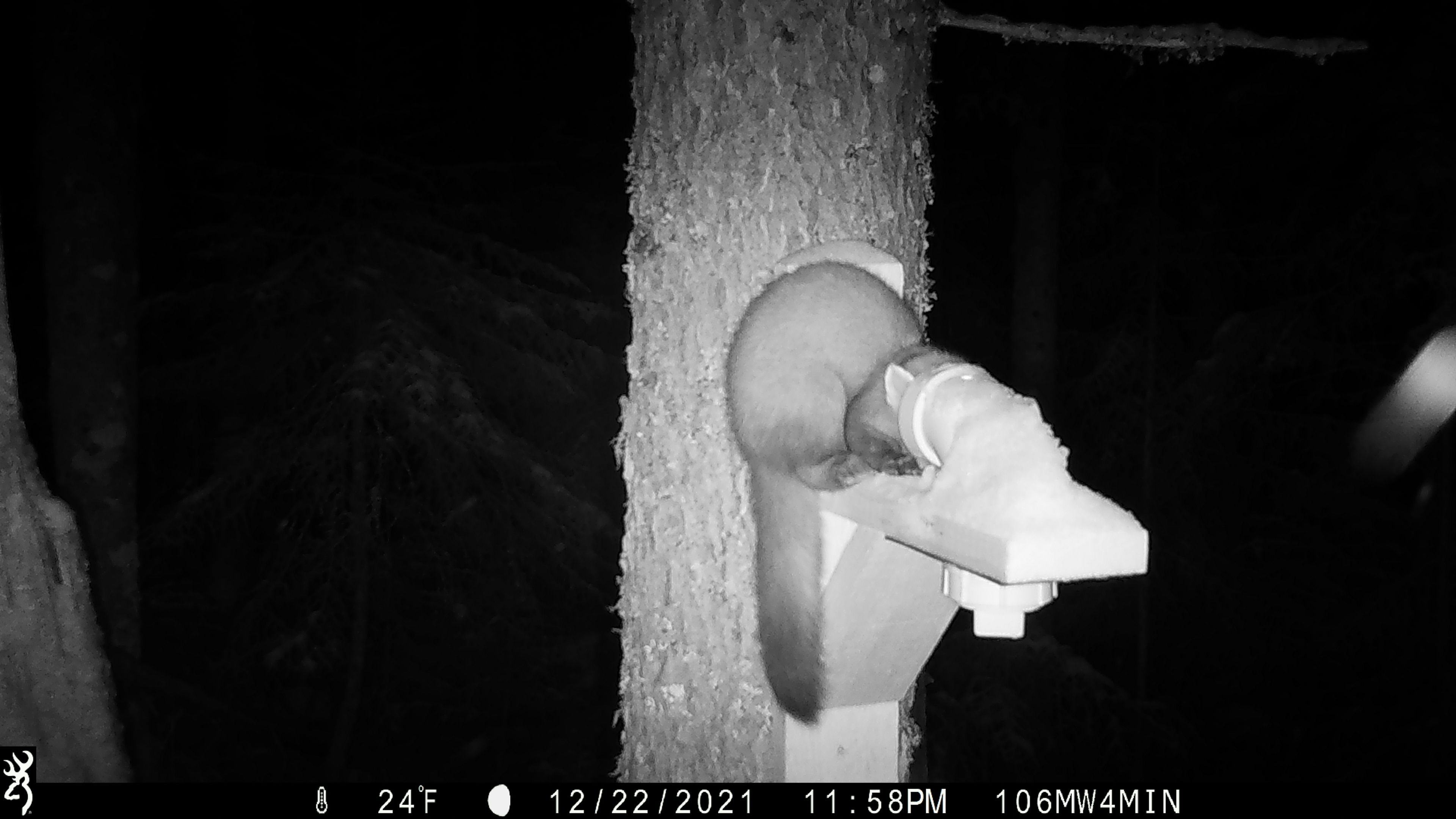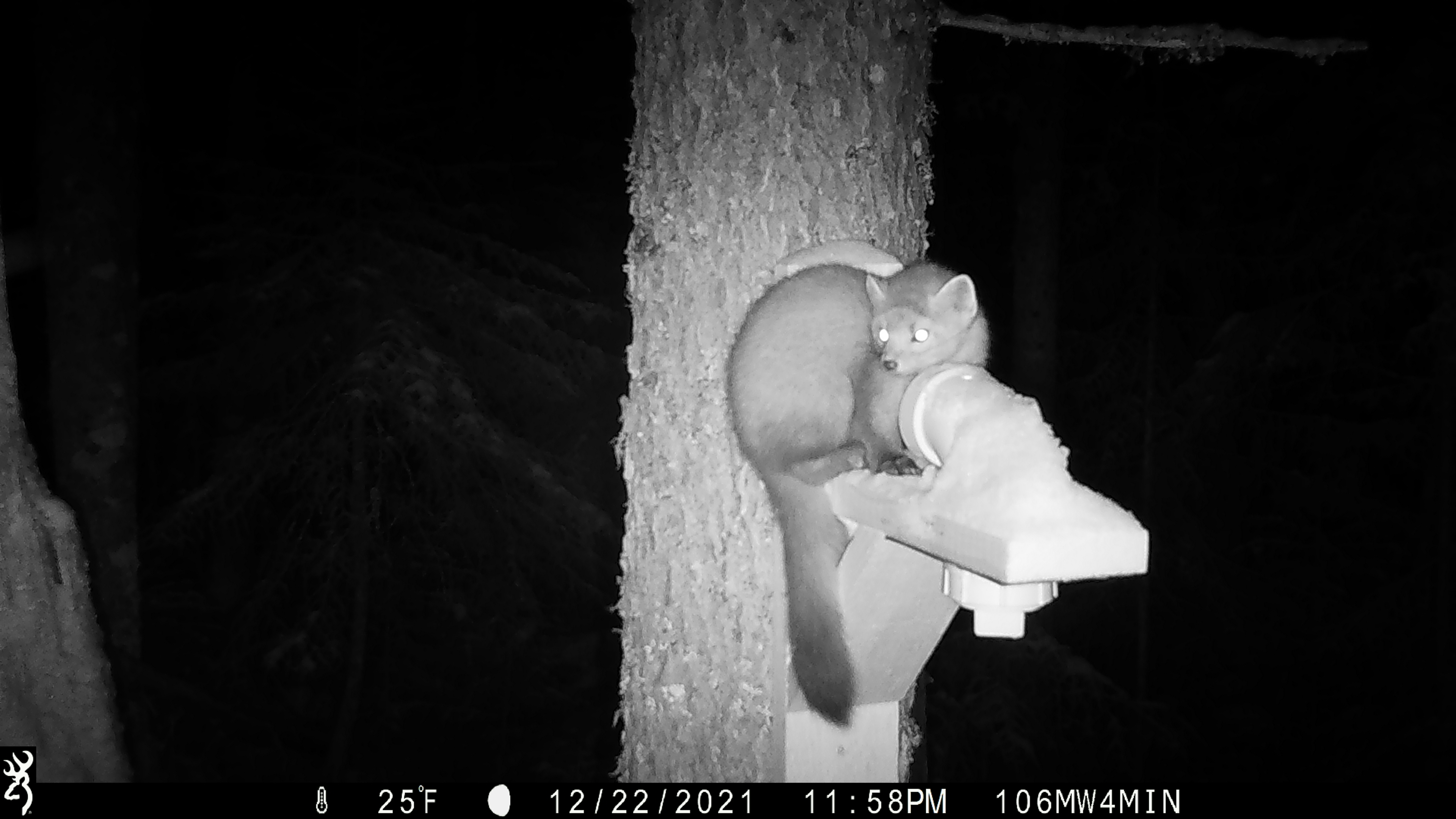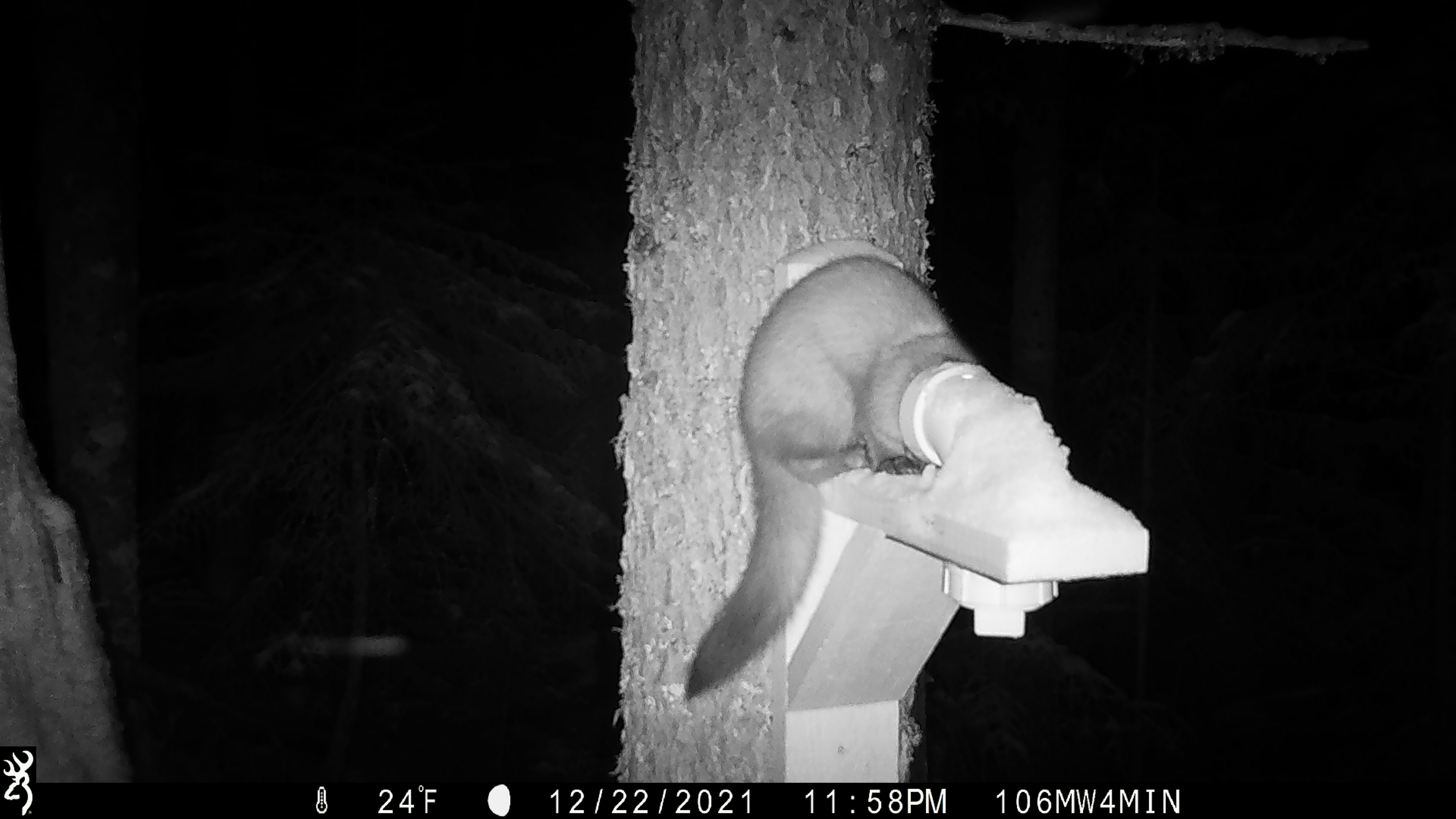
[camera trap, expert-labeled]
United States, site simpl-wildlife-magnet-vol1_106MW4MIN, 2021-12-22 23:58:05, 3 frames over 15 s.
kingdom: Animalia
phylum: Chordata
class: Mammalia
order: Carnivora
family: Mustelidae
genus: Martes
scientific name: Martes americana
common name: american marten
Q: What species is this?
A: American marten (Martes americana).